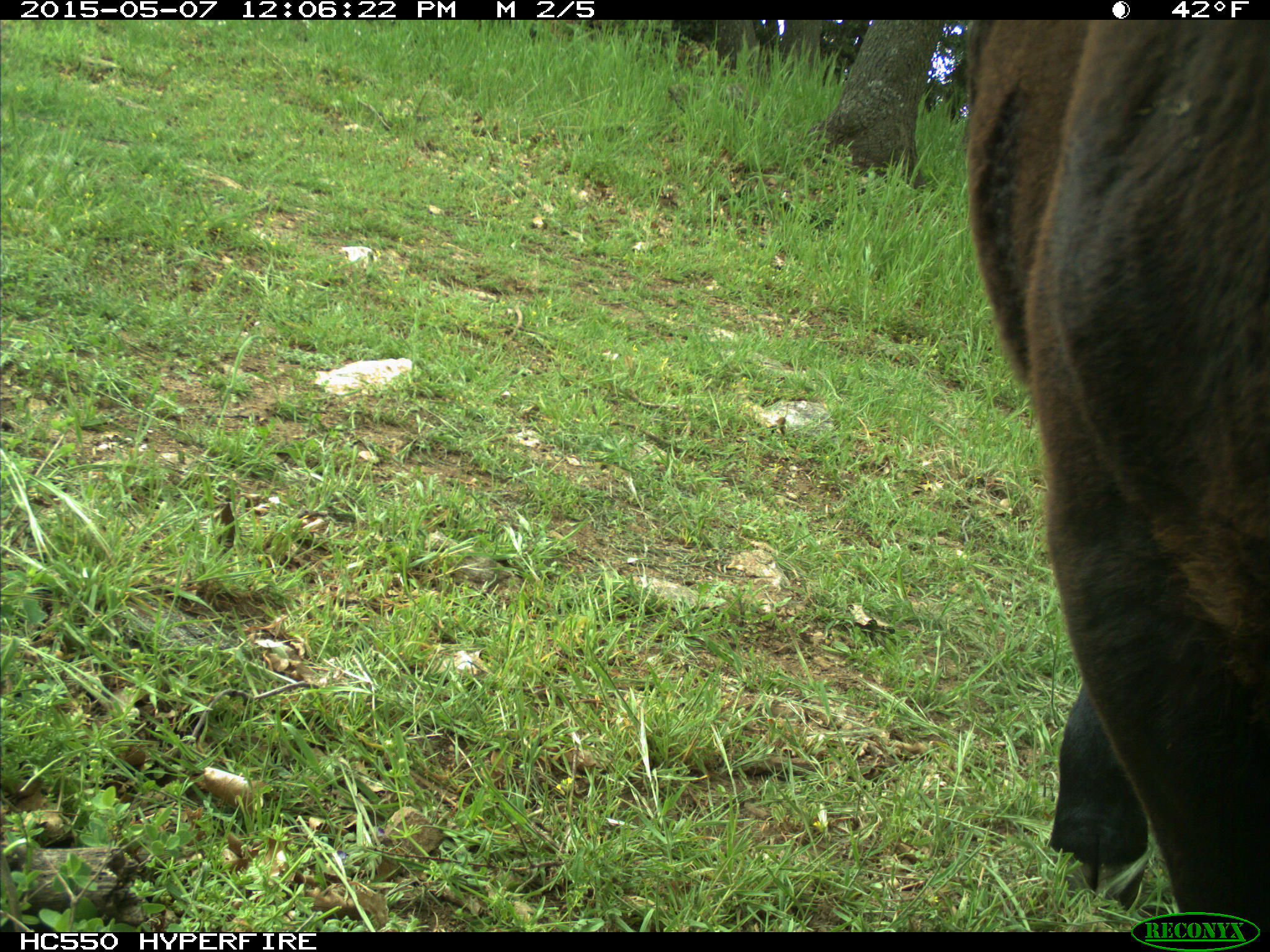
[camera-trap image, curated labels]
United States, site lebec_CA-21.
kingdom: Animalia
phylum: Chordata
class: Mammalia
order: Artiodactyla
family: Bovidae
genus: Bos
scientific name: Bos taurus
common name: domestic cow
Bos taurus (domestic cow).